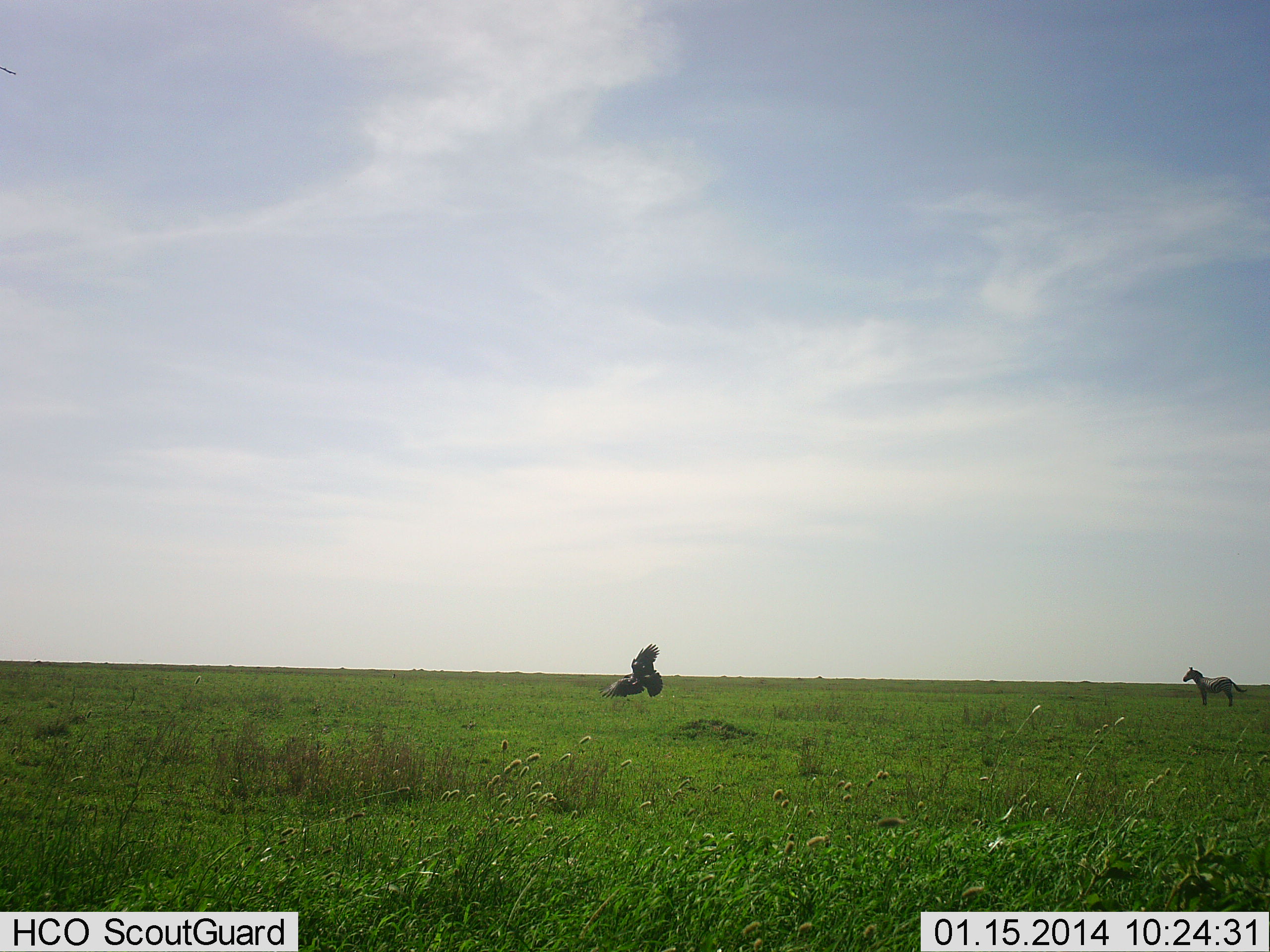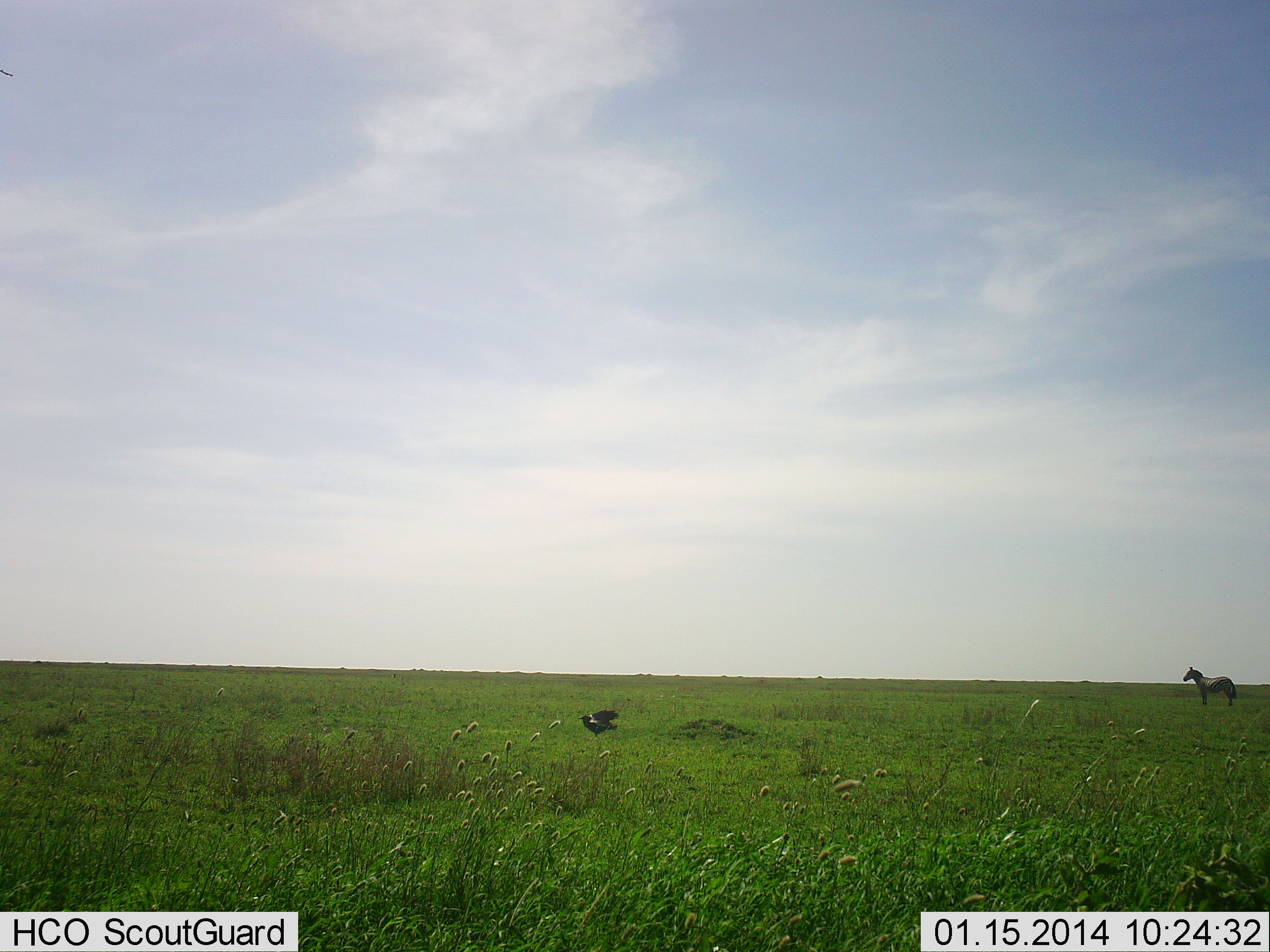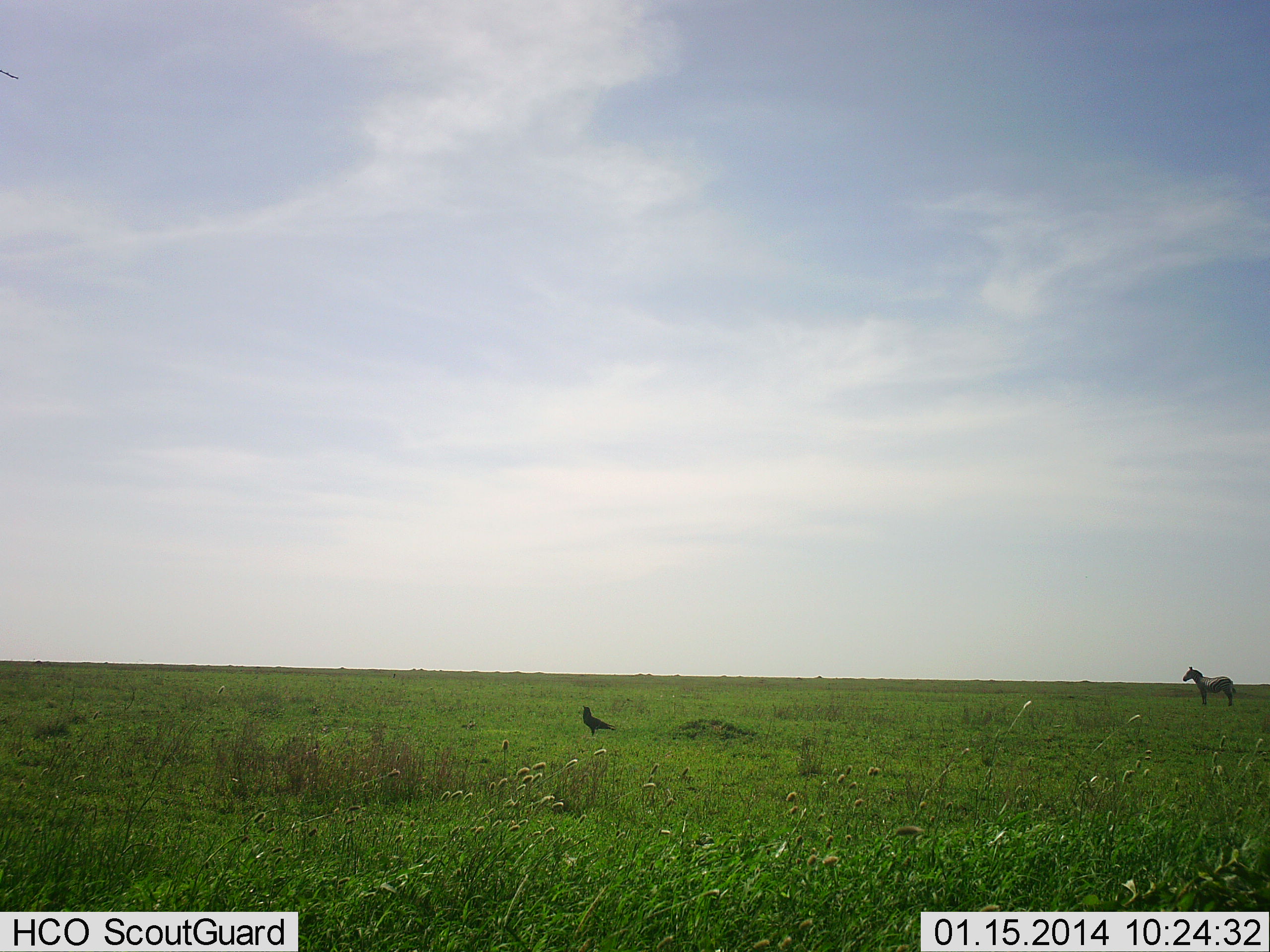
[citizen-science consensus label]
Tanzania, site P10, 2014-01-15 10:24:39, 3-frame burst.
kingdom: Animalia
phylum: Chordata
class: Aves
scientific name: Aves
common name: bird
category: otherbird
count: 1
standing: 33%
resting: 13%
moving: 67%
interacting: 7%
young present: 0%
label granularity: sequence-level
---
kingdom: Animalia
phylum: Chordata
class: Mammalia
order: Perissodactyla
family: Equidae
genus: Equus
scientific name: Equus quagga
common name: plains zebra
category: zebra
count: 1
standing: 100%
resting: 0%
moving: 0%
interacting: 0%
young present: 0%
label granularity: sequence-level